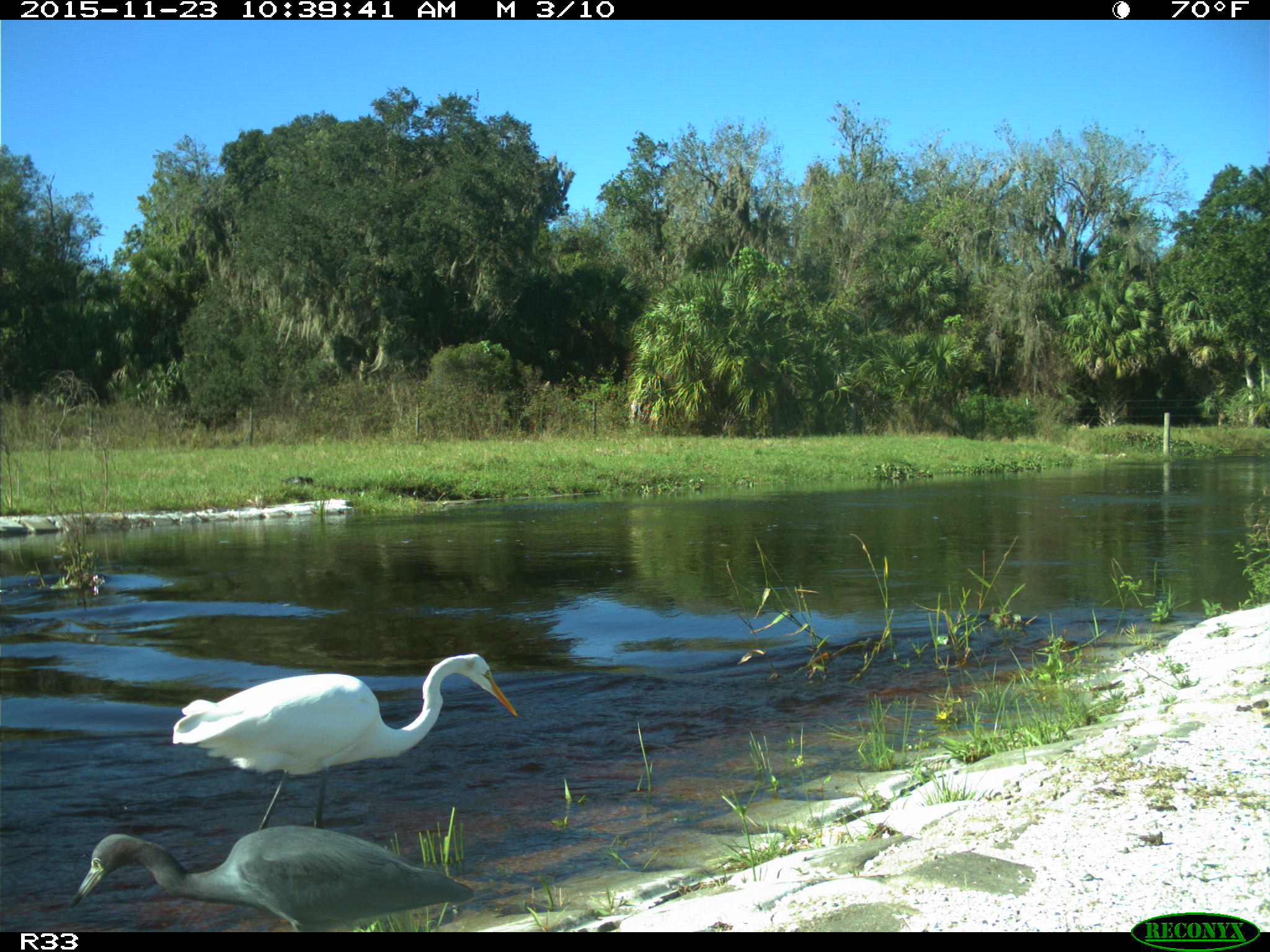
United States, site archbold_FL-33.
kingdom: Animalia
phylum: Chordata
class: Aves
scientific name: Aves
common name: birds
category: unidentified bird